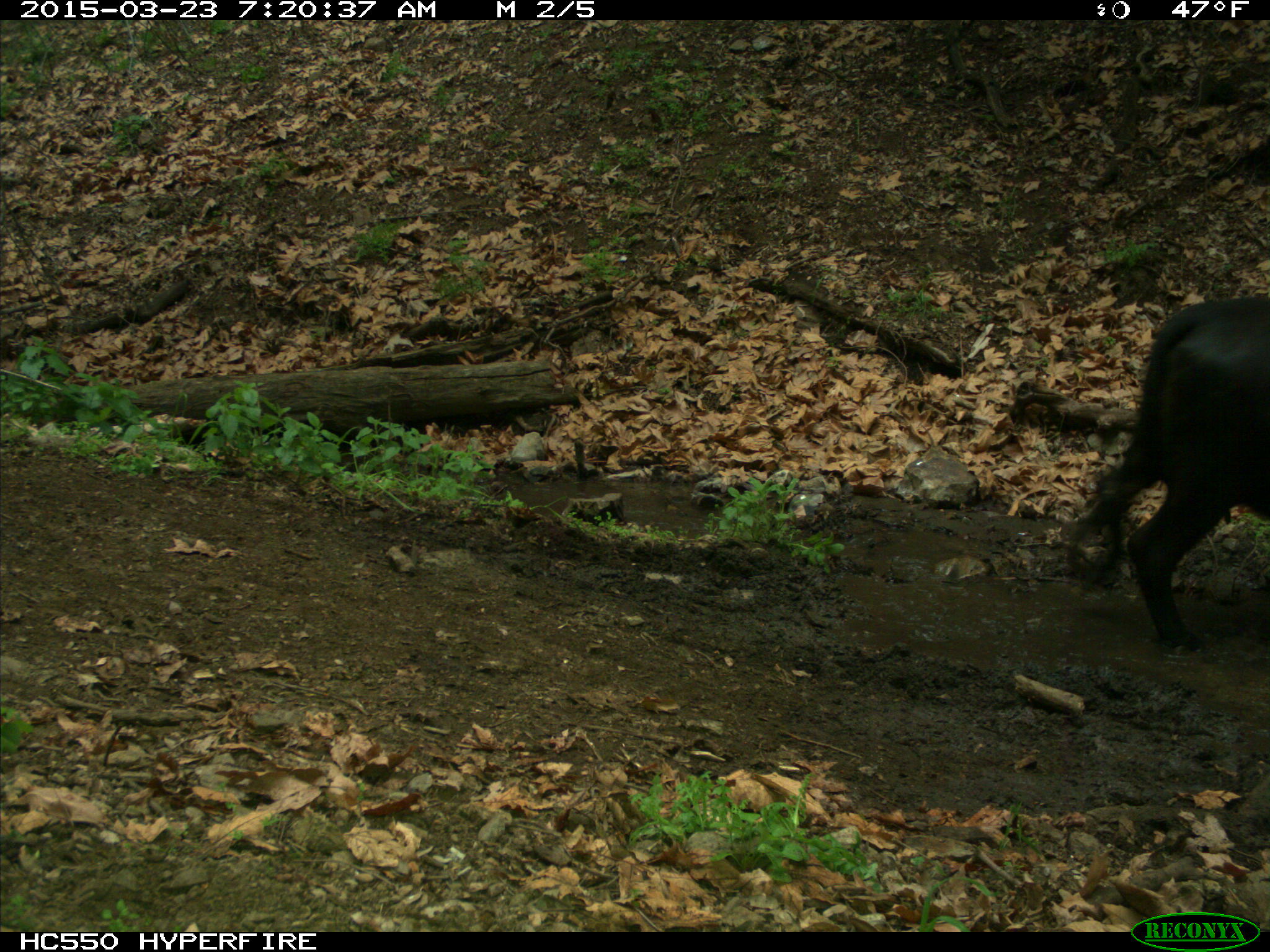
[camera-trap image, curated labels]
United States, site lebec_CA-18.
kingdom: Animalia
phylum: Chordata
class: Mammalia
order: Artiodactyla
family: Bovidae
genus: Bos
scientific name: Bos taurus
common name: domestic cow